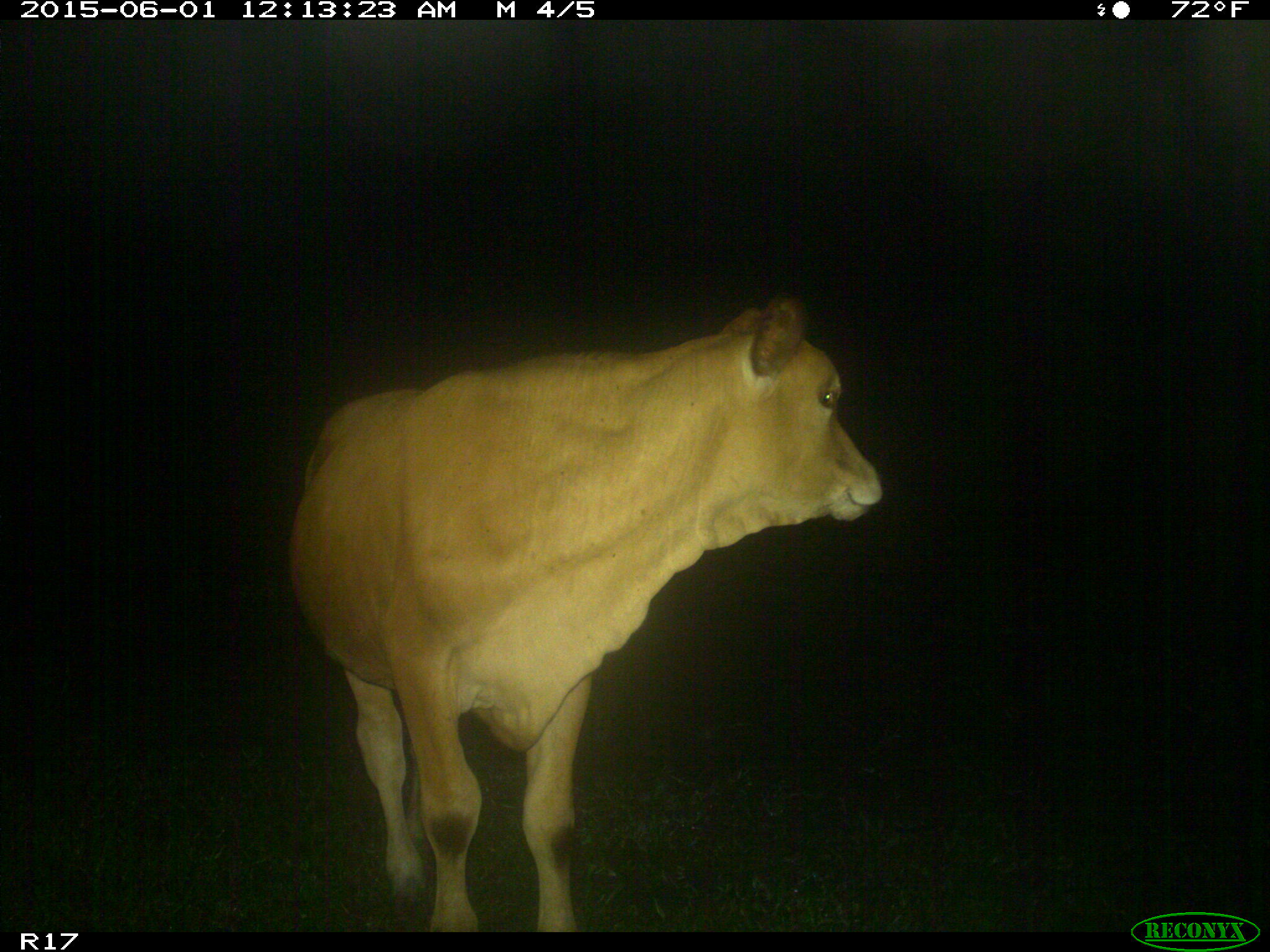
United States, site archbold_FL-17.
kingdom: Animalia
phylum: Chordata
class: Mammalia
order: Artiodactyla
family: Bovidae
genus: Bos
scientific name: Bos taurus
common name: domestic cow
Bos taurus (domestic cow).